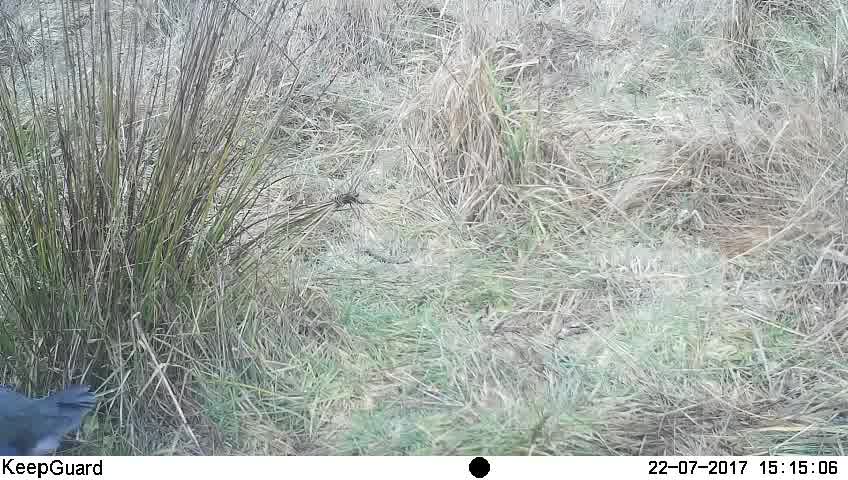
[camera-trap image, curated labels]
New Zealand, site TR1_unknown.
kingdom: Animalia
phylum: Chordata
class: Aves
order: Gruiformes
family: Rallidae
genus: Porphyrio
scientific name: Porphyrio mantelli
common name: takahe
Takahe (Porphyrio mantelli).